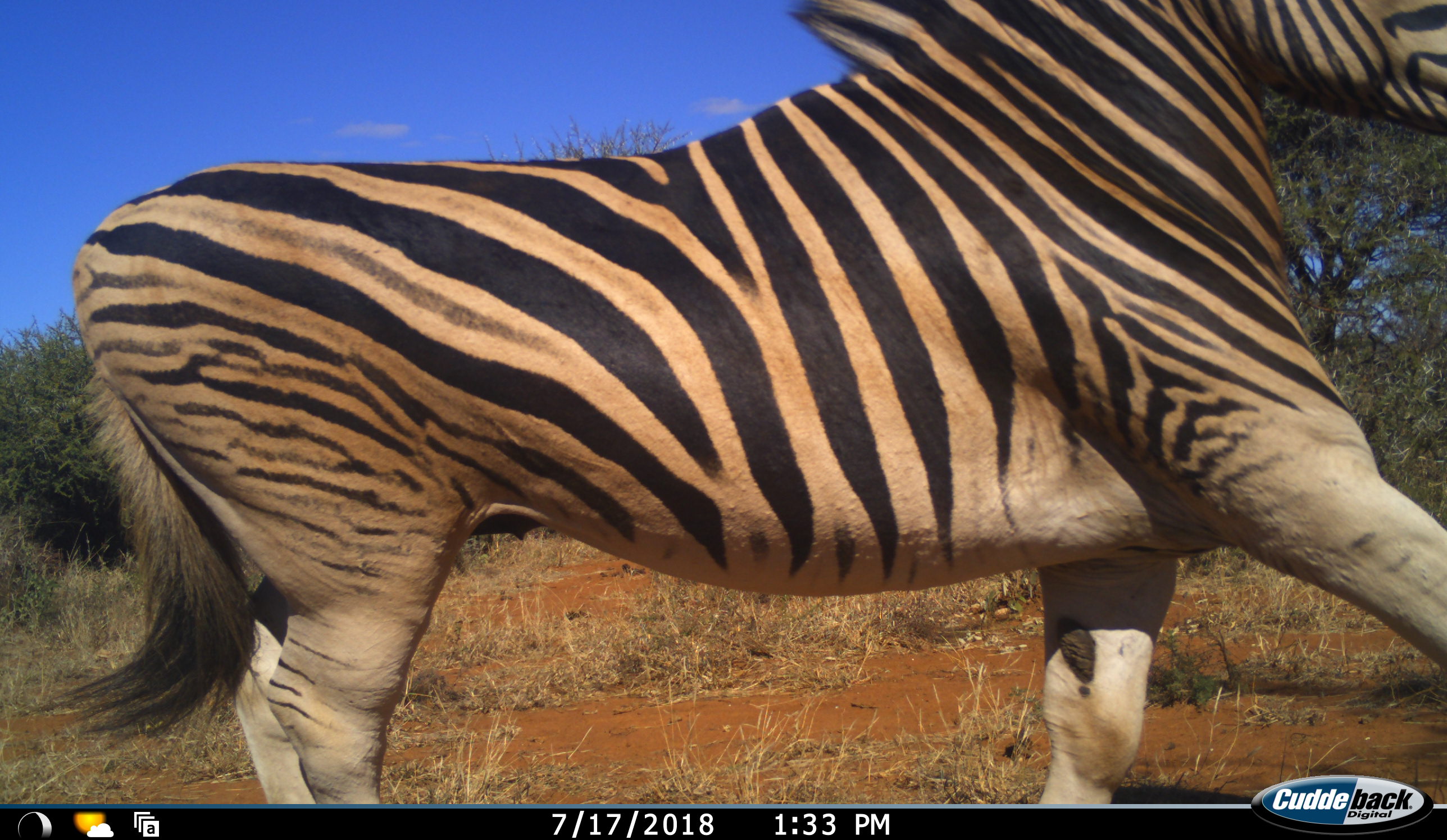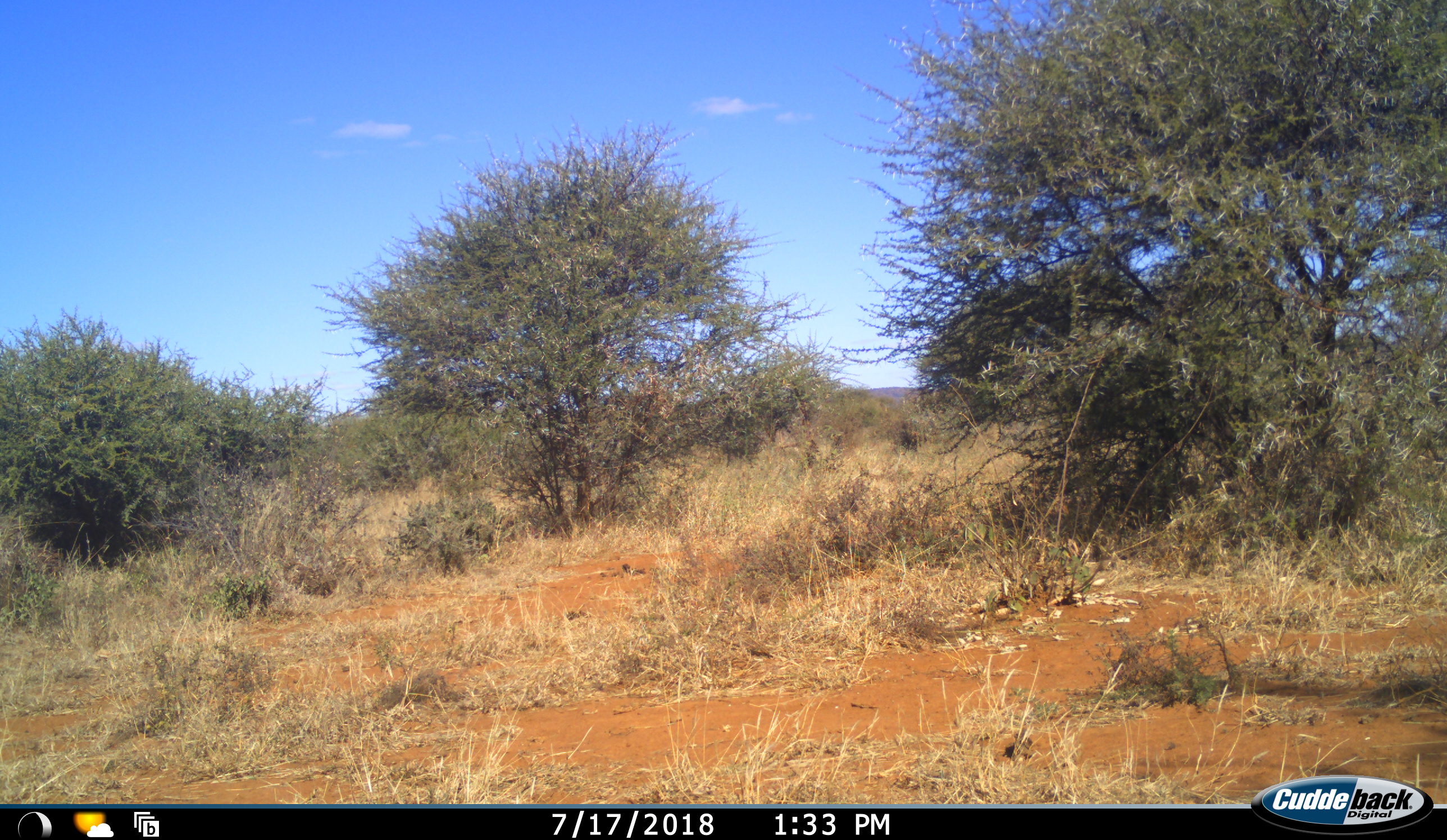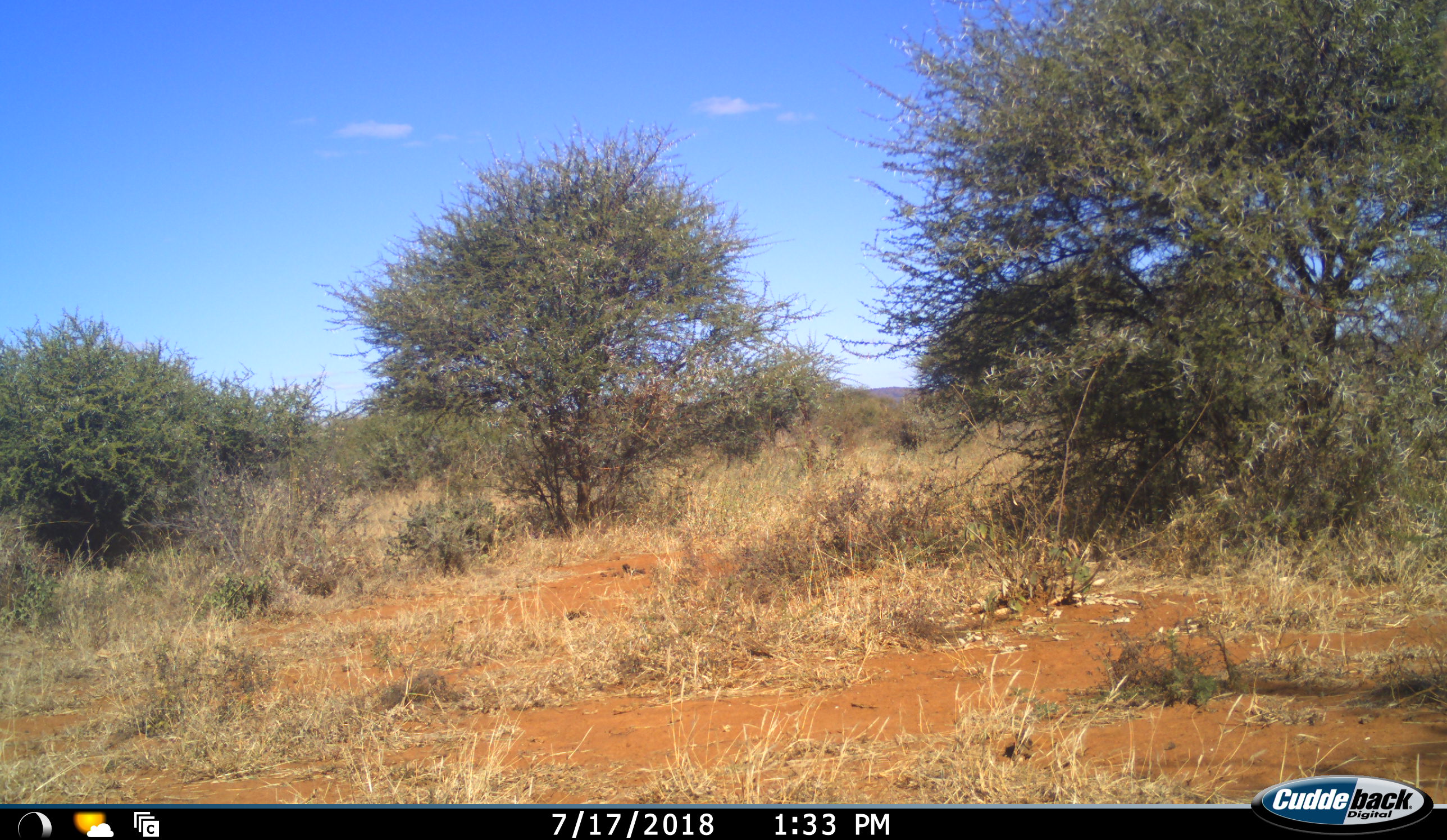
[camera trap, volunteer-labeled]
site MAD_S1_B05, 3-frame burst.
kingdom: Animalia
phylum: Chordata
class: Mammalia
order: Perissodactyla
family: Equidae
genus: Equus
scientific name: Equus quagga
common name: plains zebra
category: zebraplains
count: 1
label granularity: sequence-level